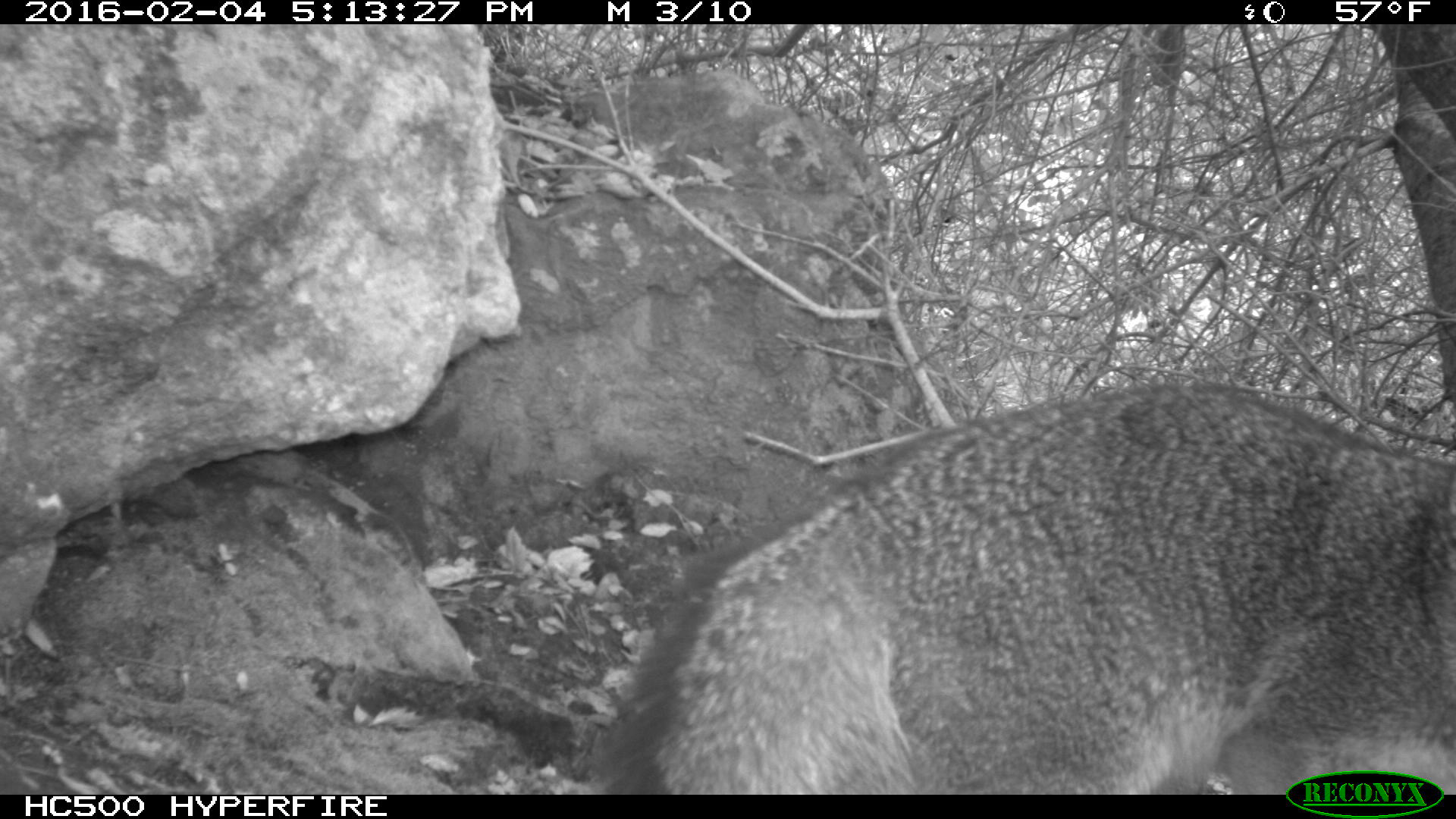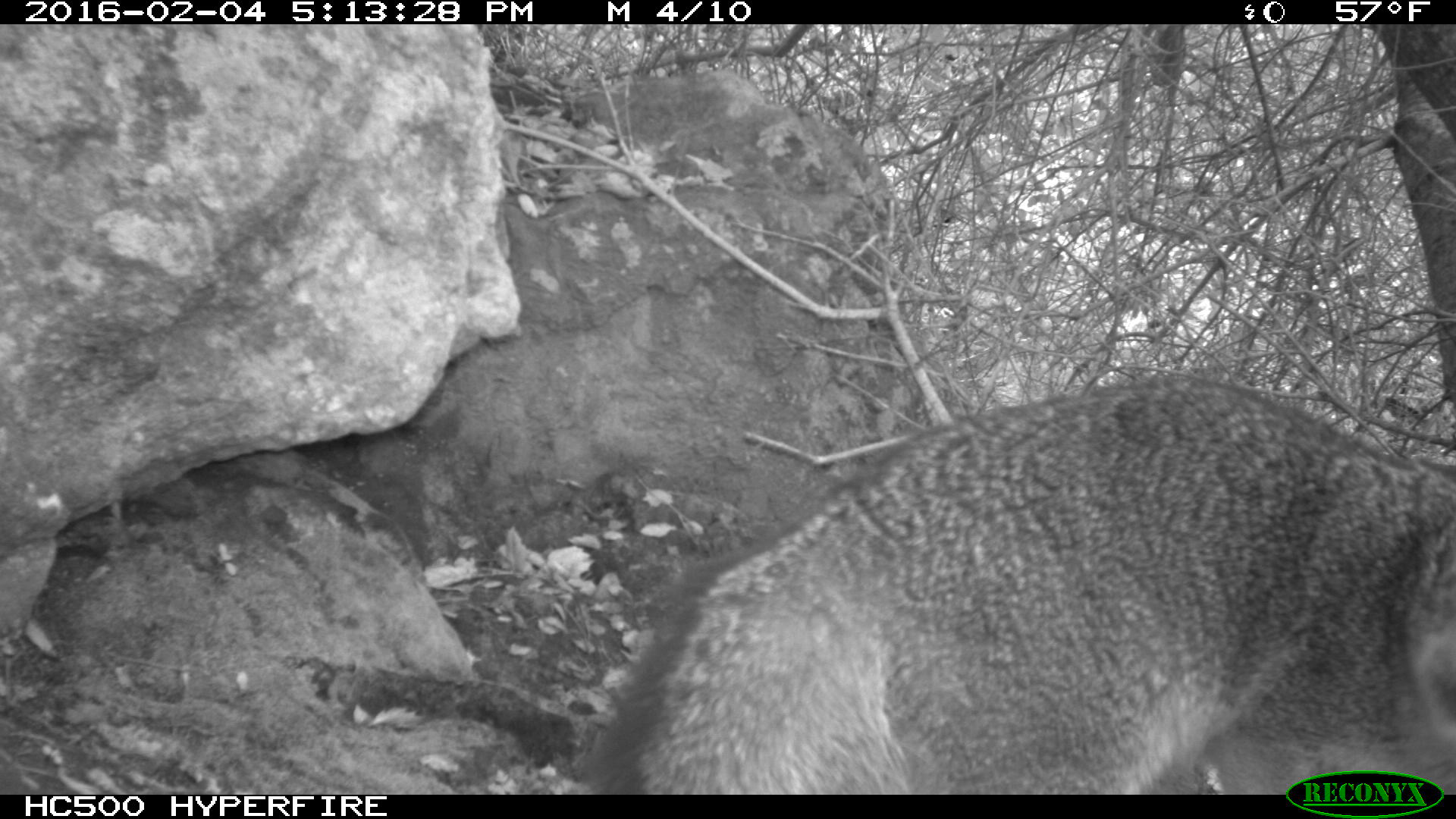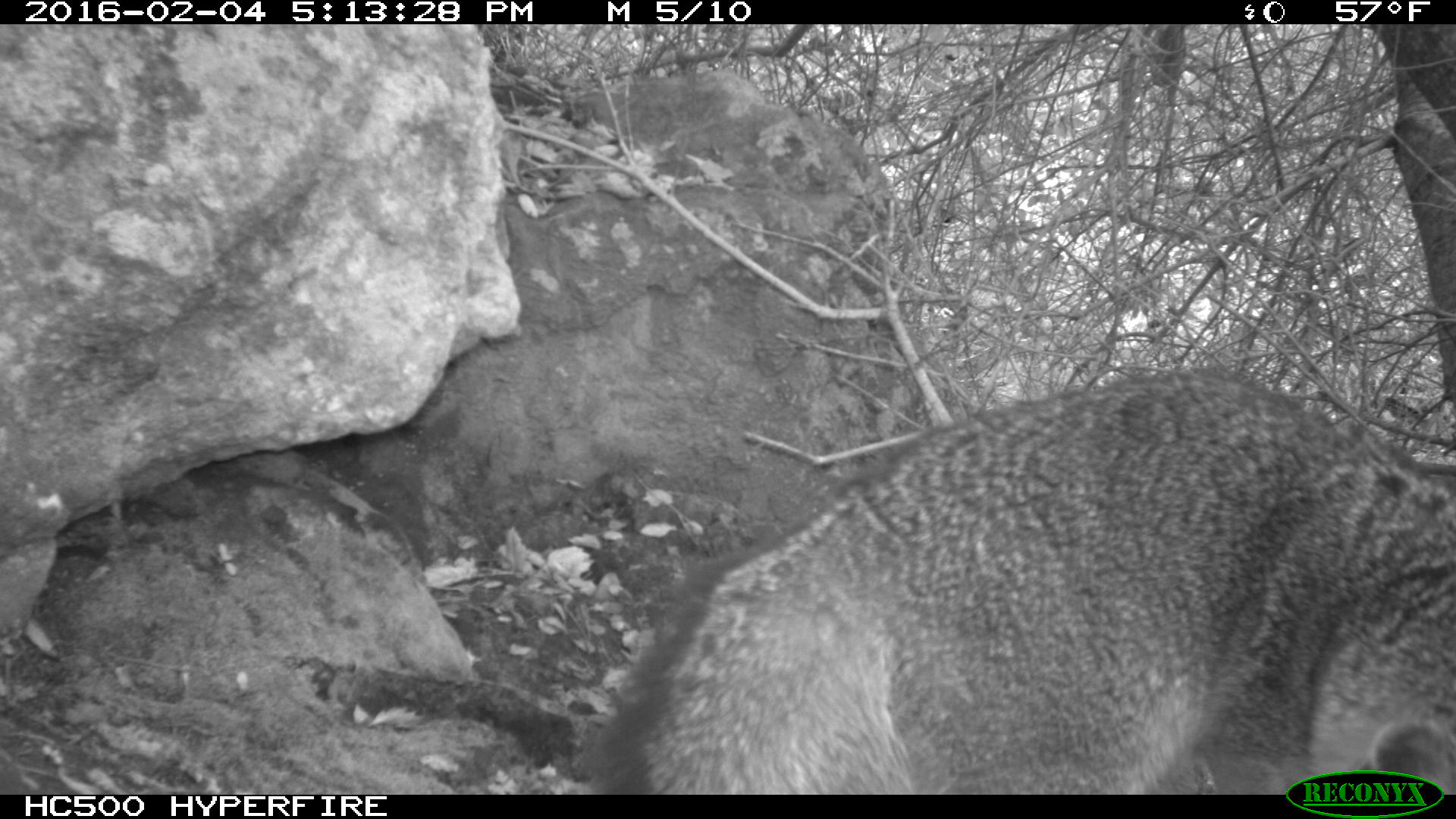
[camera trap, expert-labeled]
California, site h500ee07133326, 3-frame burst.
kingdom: Animalia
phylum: Chordata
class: Mammalia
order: Carnivora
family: Canidae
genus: Urocyon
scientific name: Urocyon littoralis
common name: island fox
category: fox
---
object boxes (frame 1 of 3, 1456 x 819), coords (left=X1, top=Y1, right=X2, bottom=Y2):
fox: (left=591, top=386, right=1455, bottom=792)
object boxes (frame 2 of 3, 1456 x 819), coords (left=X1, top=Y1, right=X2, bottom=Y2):
fox: (left=591, top=381, right=1454, bottom=794)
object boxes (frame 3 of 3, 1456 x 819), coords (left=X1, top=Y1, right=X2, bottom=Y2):
fox: (left=590, top=372, right=1455, bottom=795)